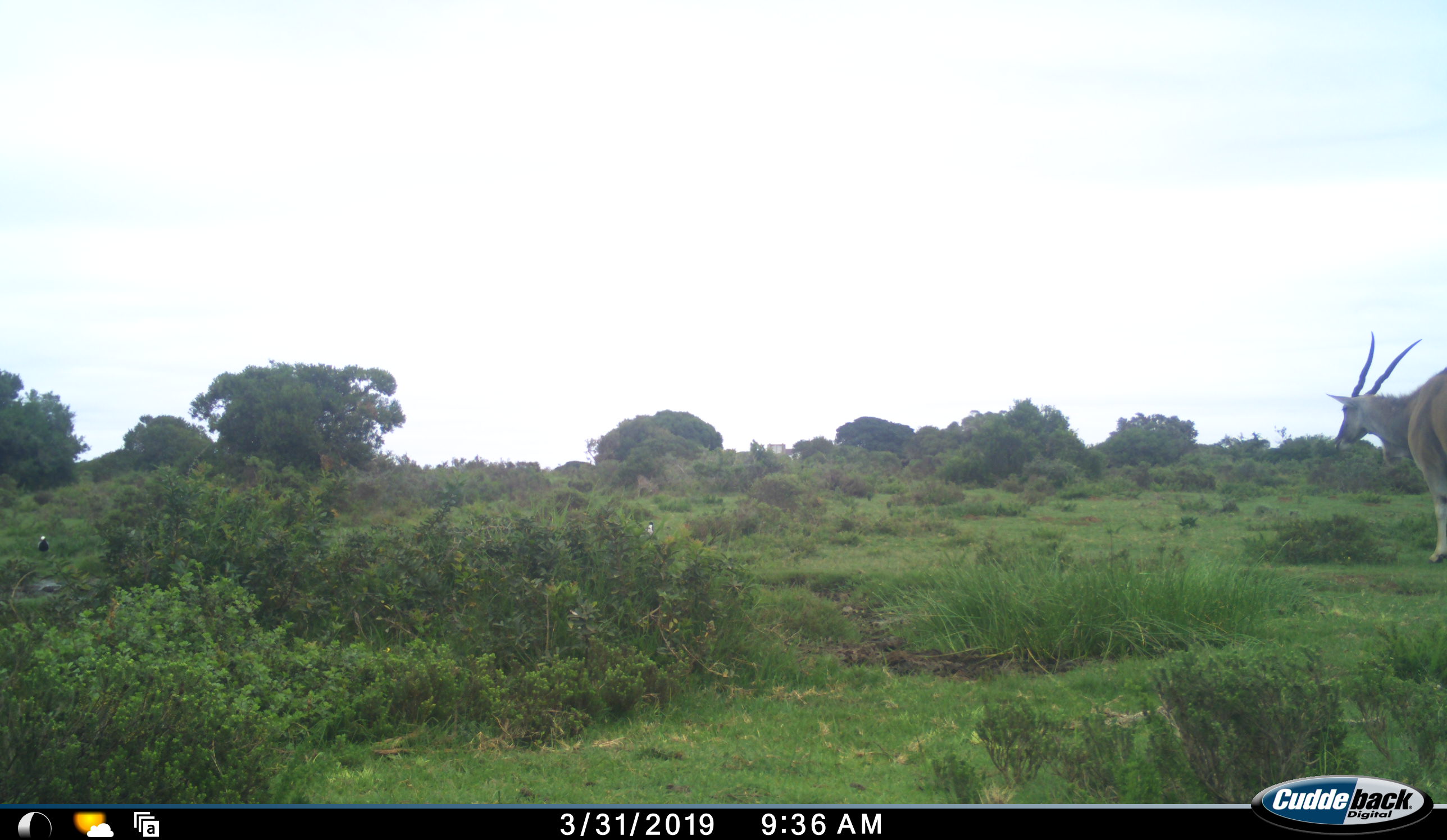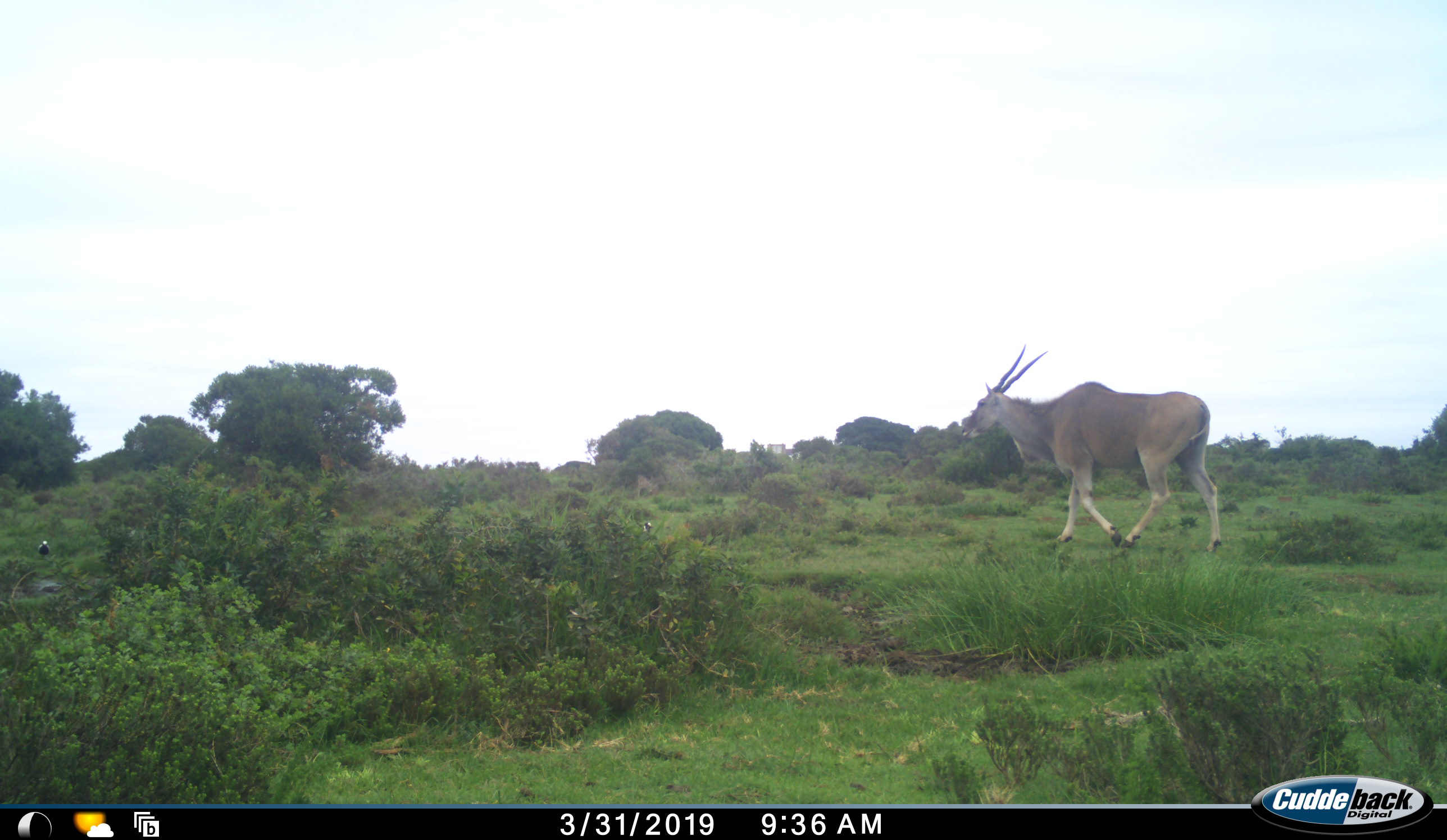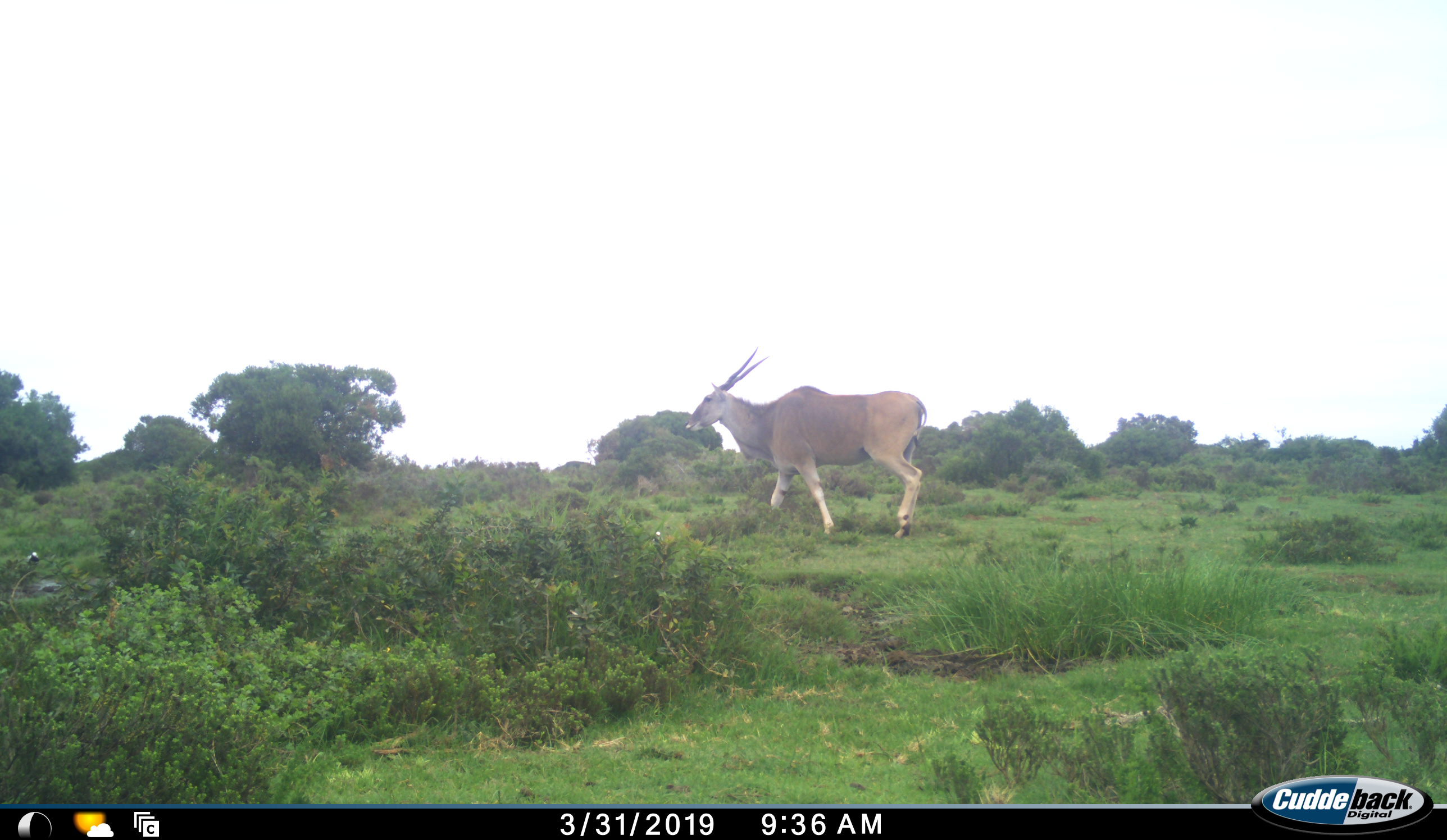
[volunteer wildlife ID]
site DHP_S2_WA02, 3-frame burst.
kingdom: Animalia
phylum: Chordata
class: Mammalia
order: Artiodactyla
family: Bovidae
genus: Tragelaphus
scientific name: Tragelaphus oryx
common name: eland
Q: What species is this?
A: Eland (Tragelaphus oryx).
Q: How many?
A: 1.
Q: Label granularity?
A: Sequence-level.